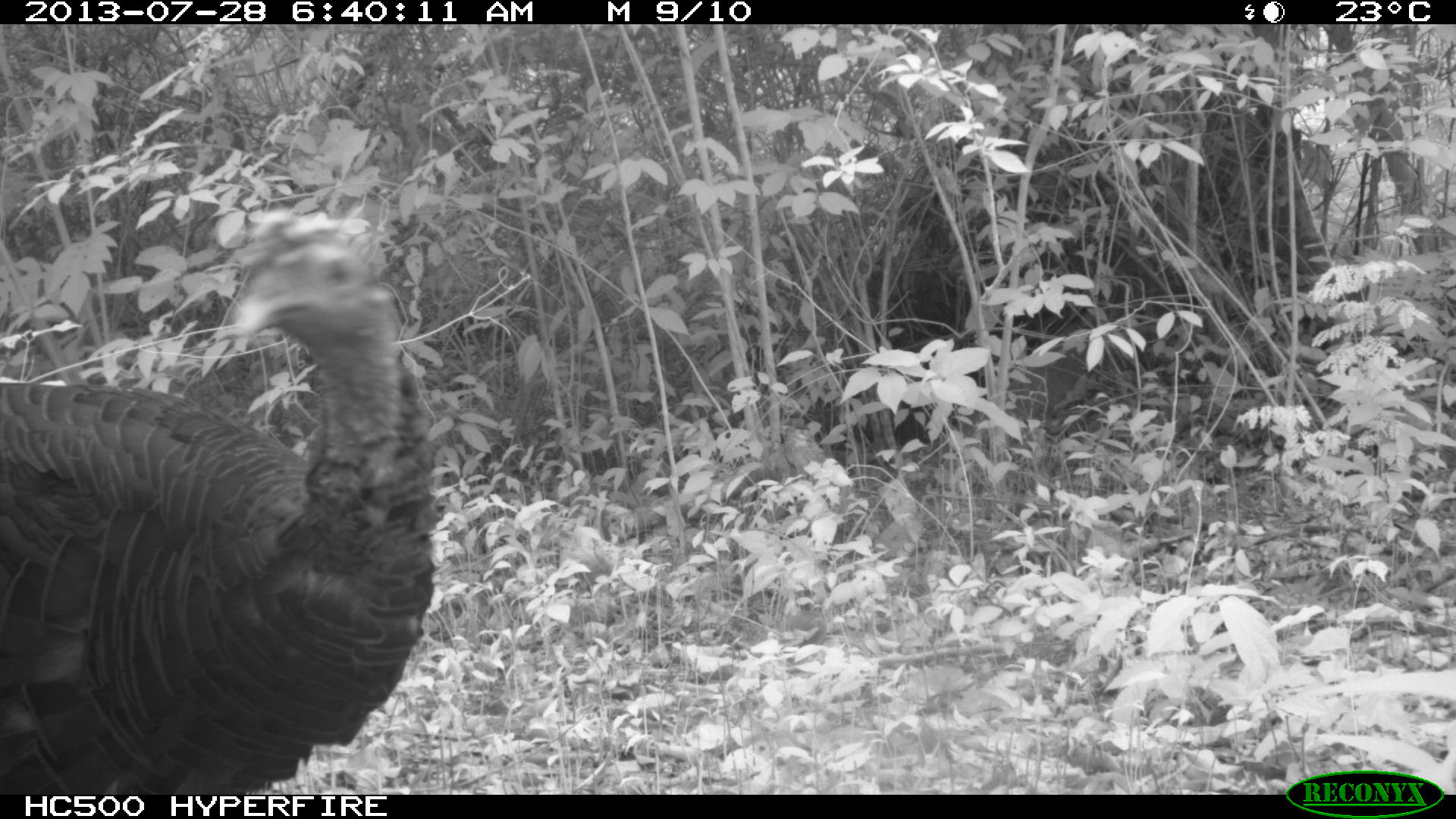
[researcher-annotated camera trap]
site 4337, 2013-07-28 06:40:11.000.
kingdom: Animalia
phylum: Chordata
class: Aves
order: Galliformes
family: Phasianidae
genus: Meleagris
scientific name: Meleagris ocellata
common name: ocellated turkey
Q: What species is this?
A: Meleagris ocellata (ocellated turkey).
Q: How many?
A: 1.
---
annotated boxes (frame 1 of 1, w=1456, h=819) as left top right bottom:
meleagris ocellata: 0 206 441 789